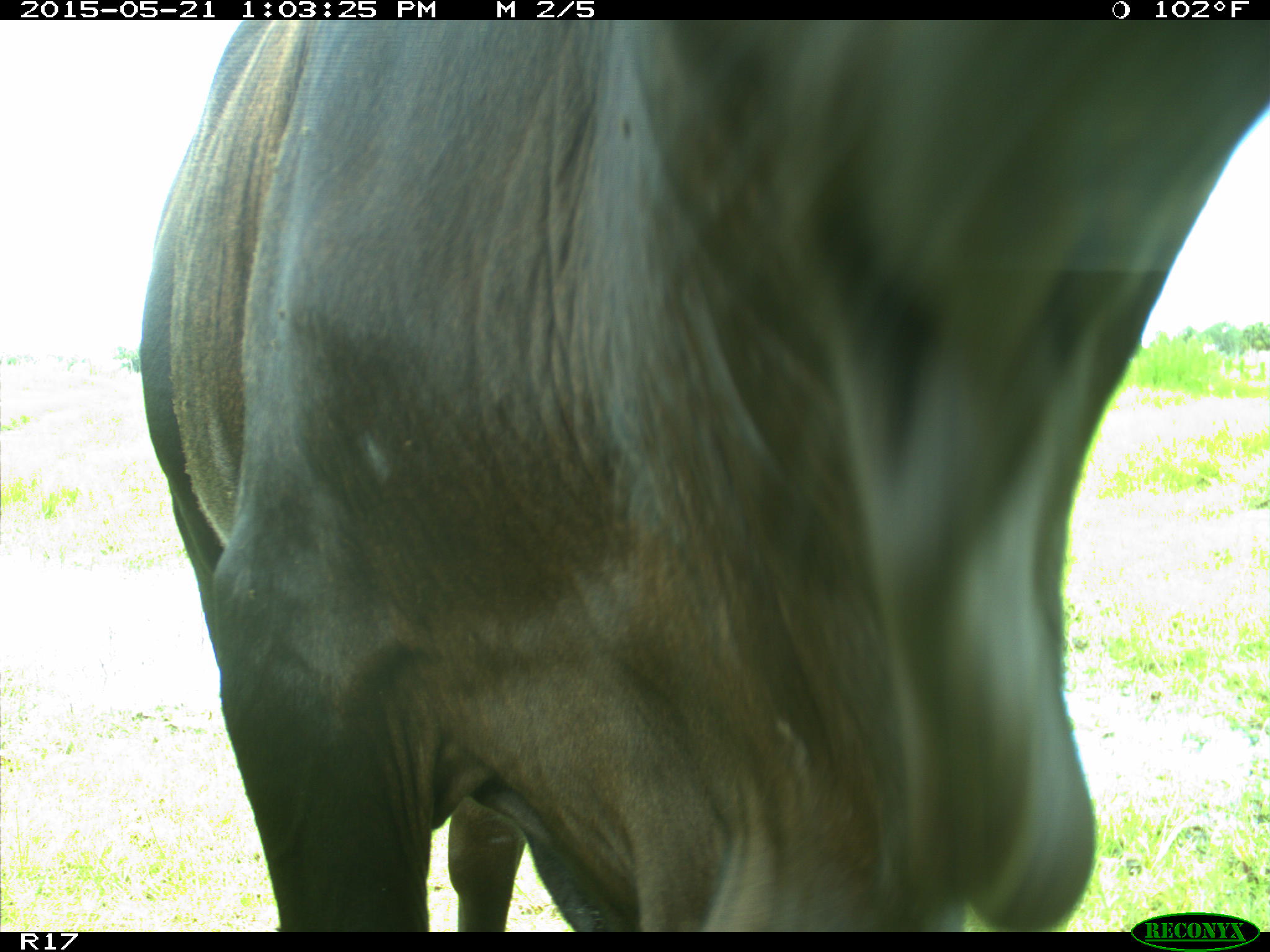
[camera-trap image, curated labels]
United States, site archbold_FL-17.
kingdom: Animalia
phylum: Chordata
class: Mammalia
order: Artiodactyla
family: Bovidae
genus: Bos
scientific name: Bos taurus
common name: domestic cow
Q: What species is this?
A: Bos taurus (domestic cow).